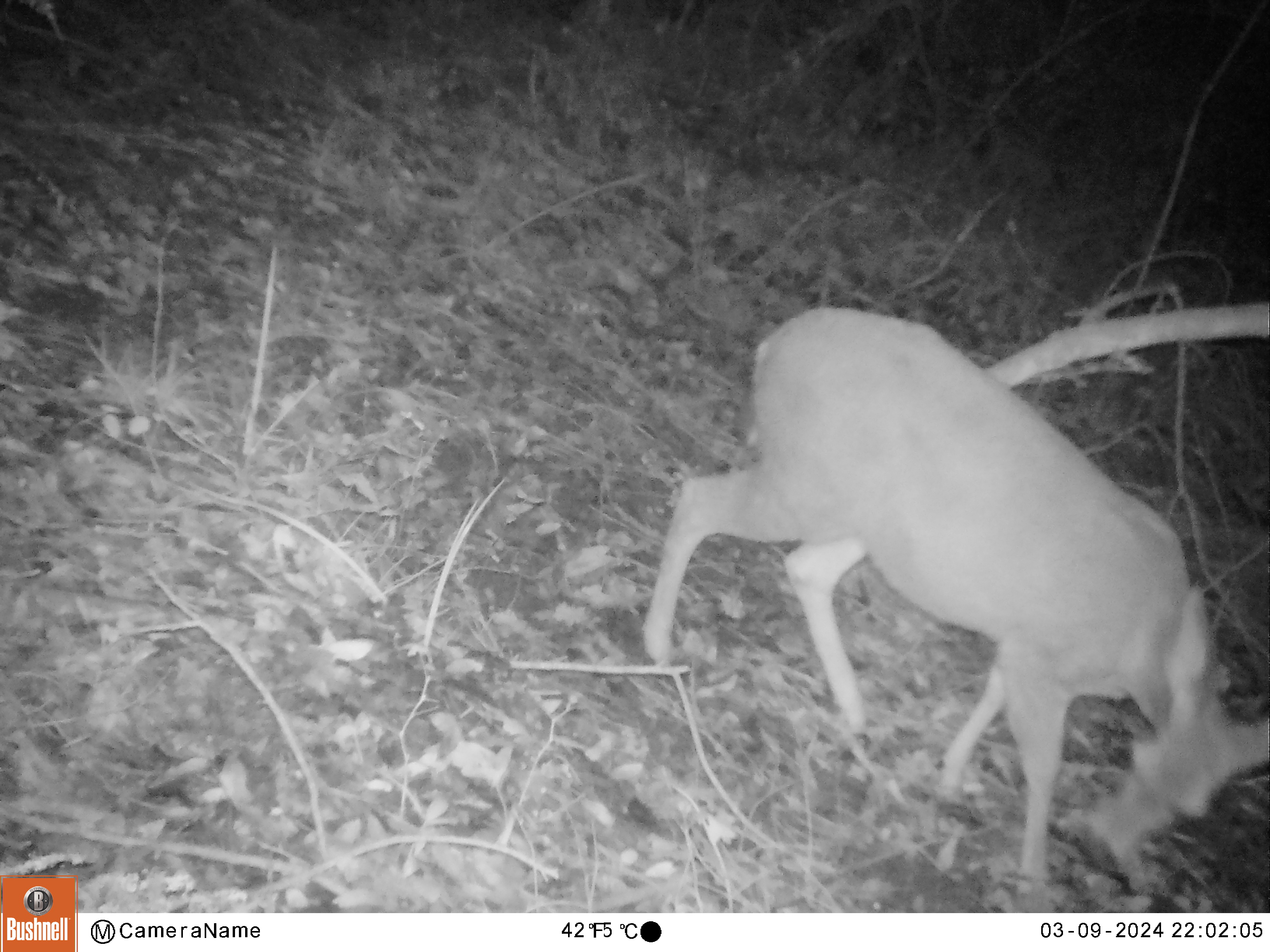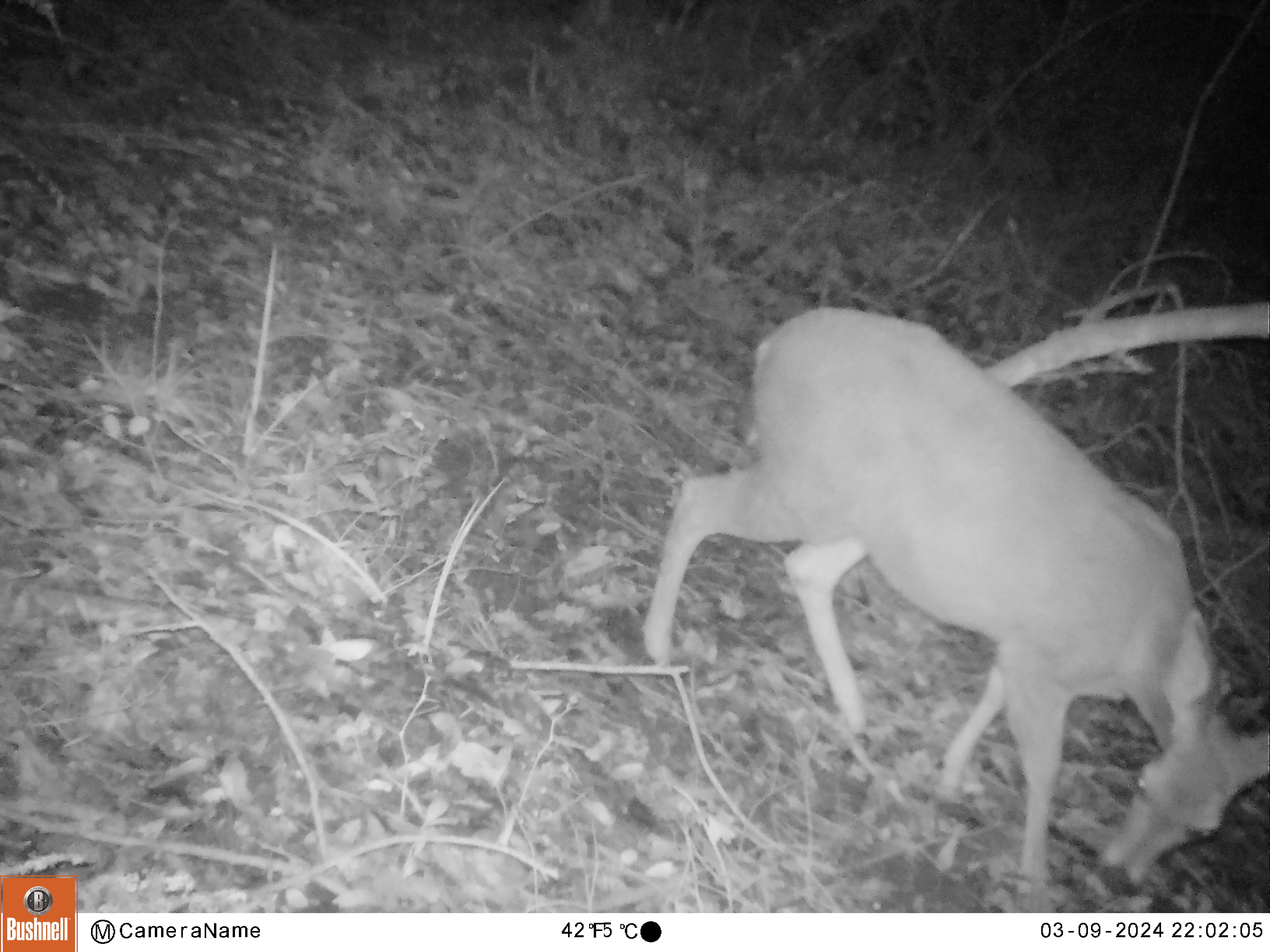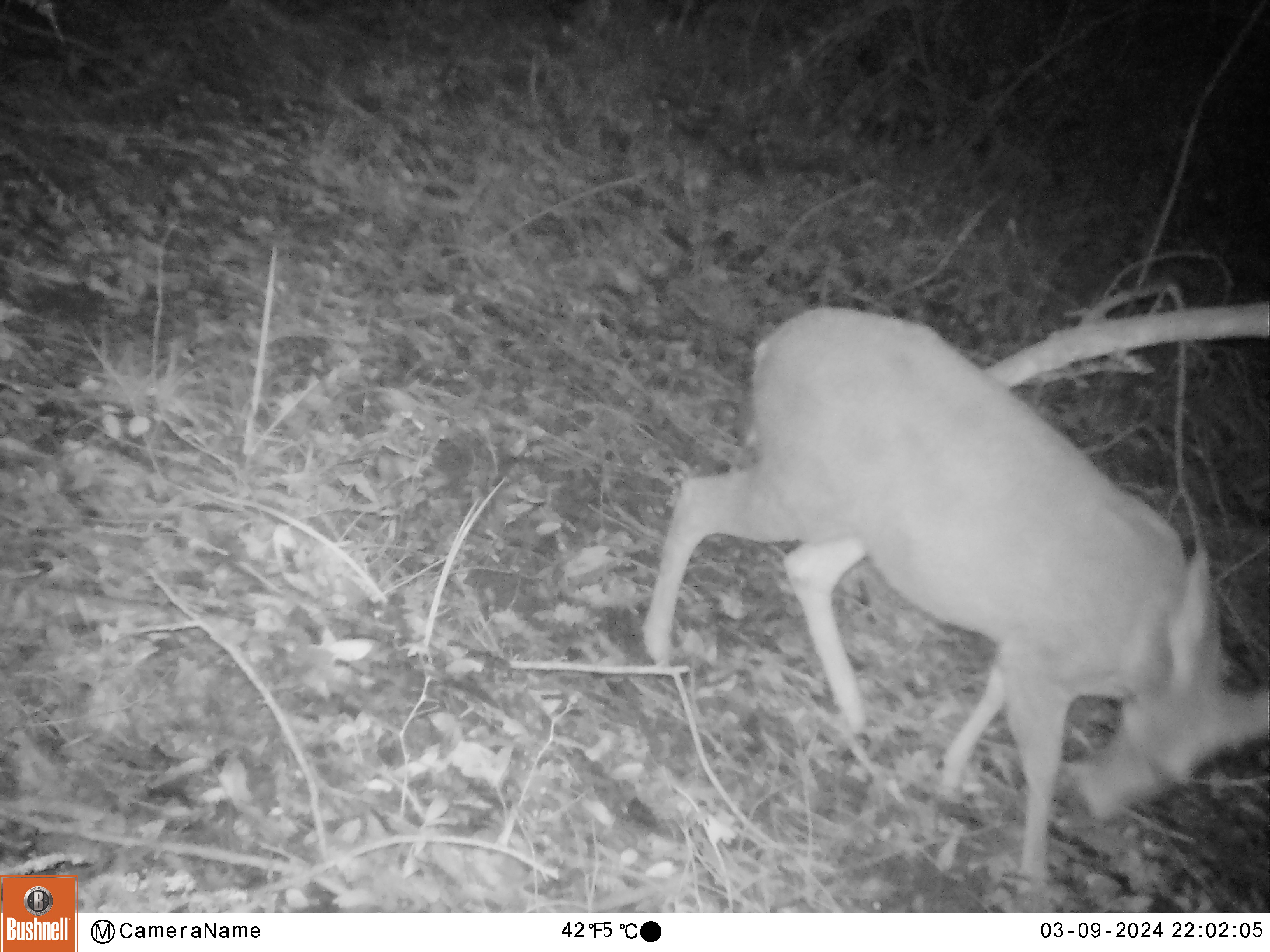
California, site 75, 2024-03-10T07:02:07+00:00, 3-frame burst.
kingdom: Animalia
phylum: Chordata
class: Mammalia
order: Artiodactyla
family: Cervidae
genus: Odocoileus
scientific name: Odocoileus hemionus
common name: mule deer